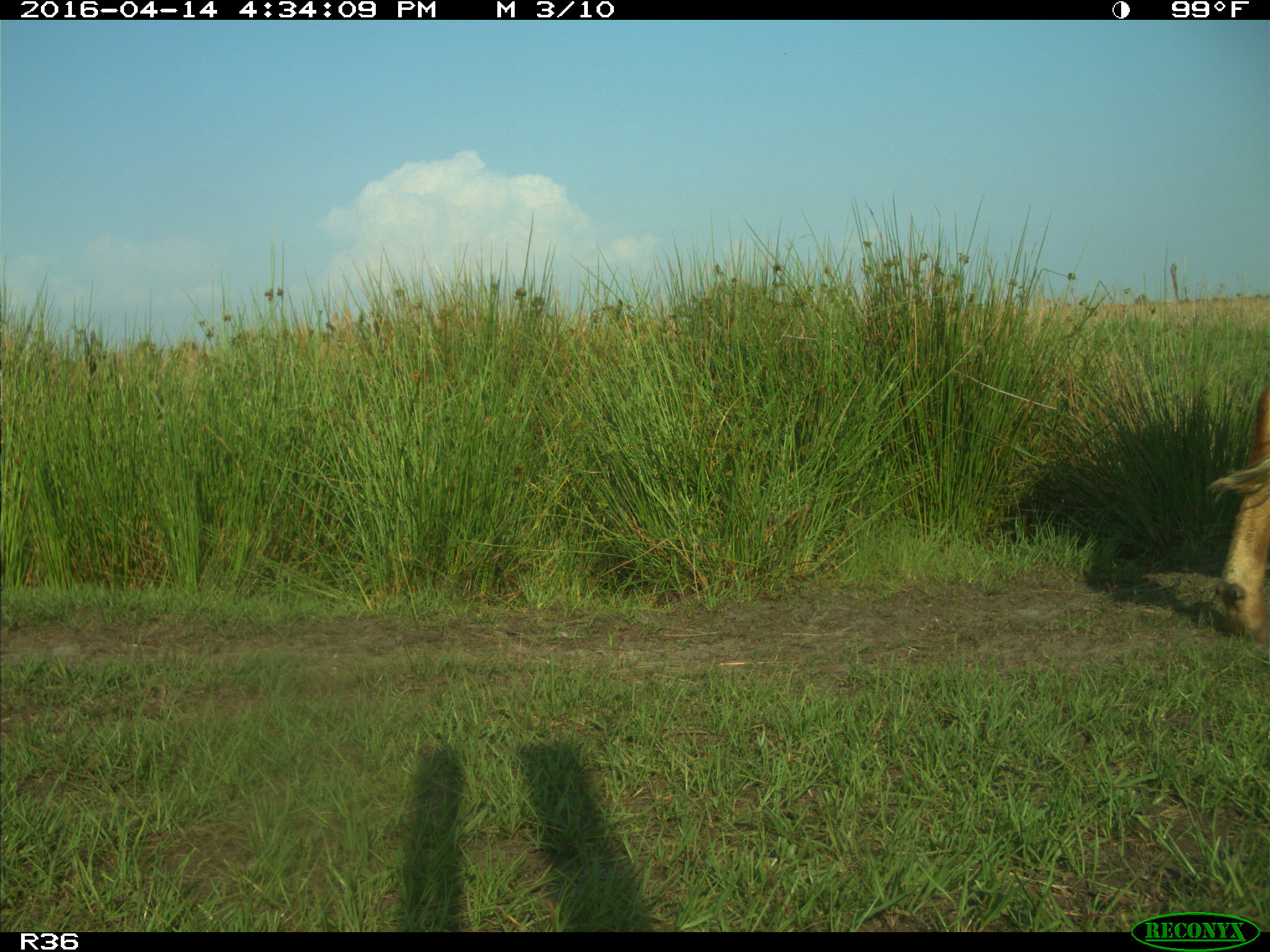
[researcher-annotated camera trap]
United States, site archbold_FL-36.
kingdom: Animalia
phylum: Chordata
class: Mammalia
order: Artiodactyla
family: Bovidae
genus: Bos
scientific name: Bos taurus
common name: domestic cow